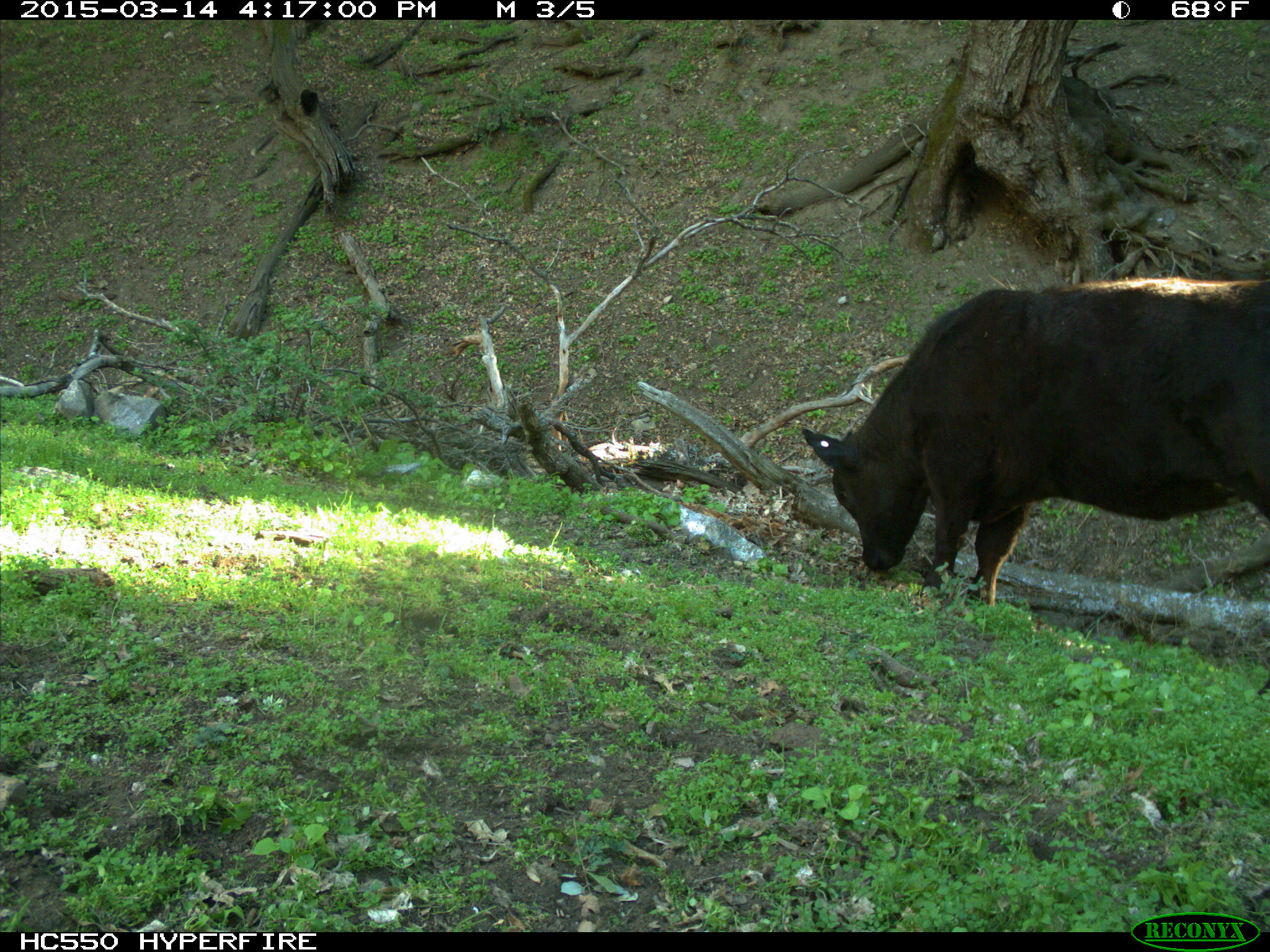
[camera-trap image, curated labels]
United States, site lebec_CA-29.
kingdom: Animalia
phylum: Chordata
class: Mammalia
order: Artiodactyla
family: Bovidae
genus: Bos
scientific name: Bos taurus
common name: domestic cow